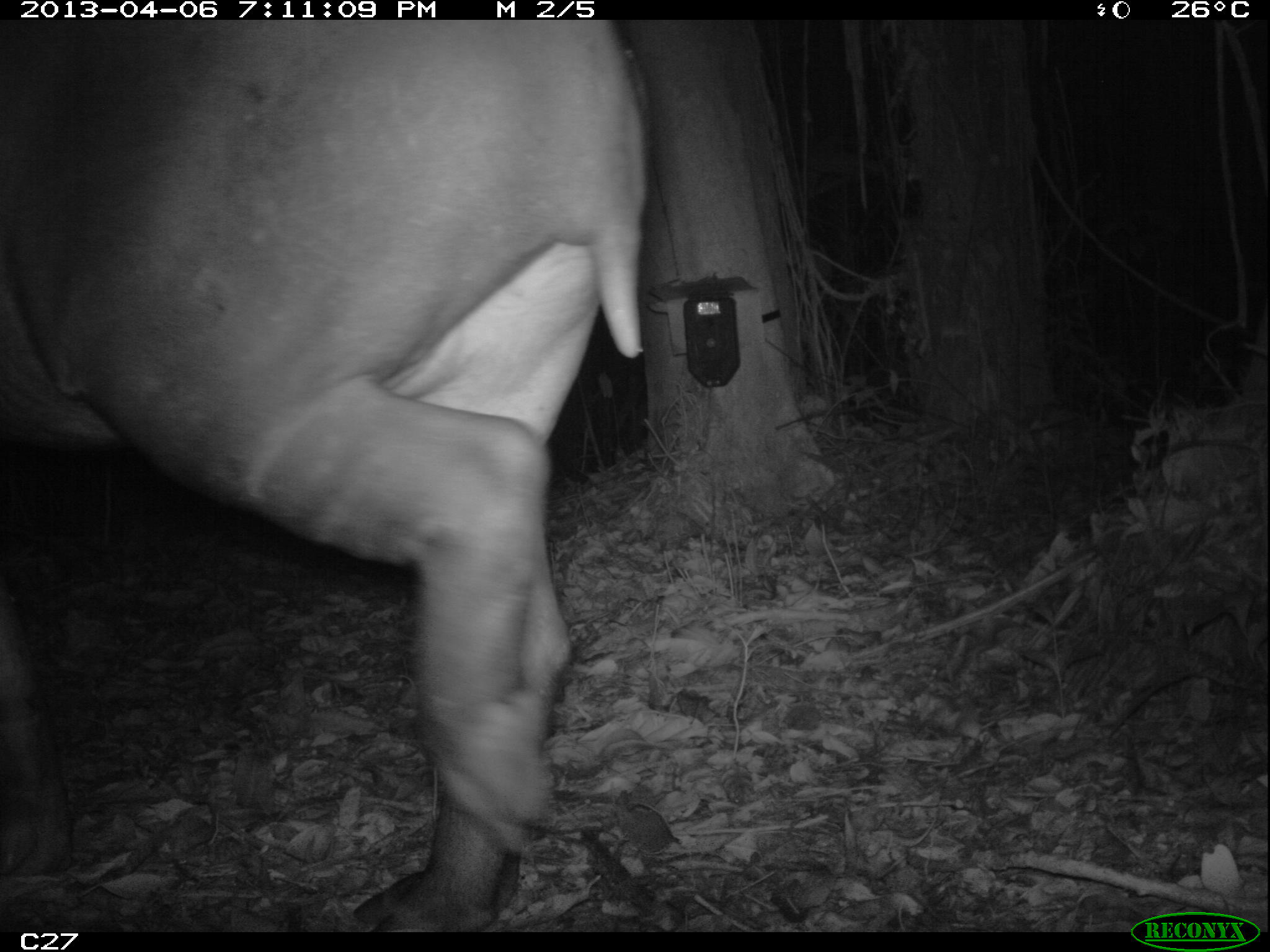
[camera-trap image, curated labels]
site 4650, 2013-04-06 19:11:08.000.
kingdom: Animalia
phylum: Chordata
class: Mammalia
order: Perissodactyla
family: Tapiridae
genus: Tapirus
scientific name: Tapirus terrestris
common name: south american tapir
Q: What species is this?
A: Tapirus terrestris (south american tapir).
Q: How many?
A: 1.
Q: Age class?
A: Adult.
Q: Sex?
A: Female.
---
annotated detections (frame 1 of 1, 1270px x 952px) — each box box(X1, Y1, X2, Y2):
tapirus terrestris: box(0, 16, 647, 929)